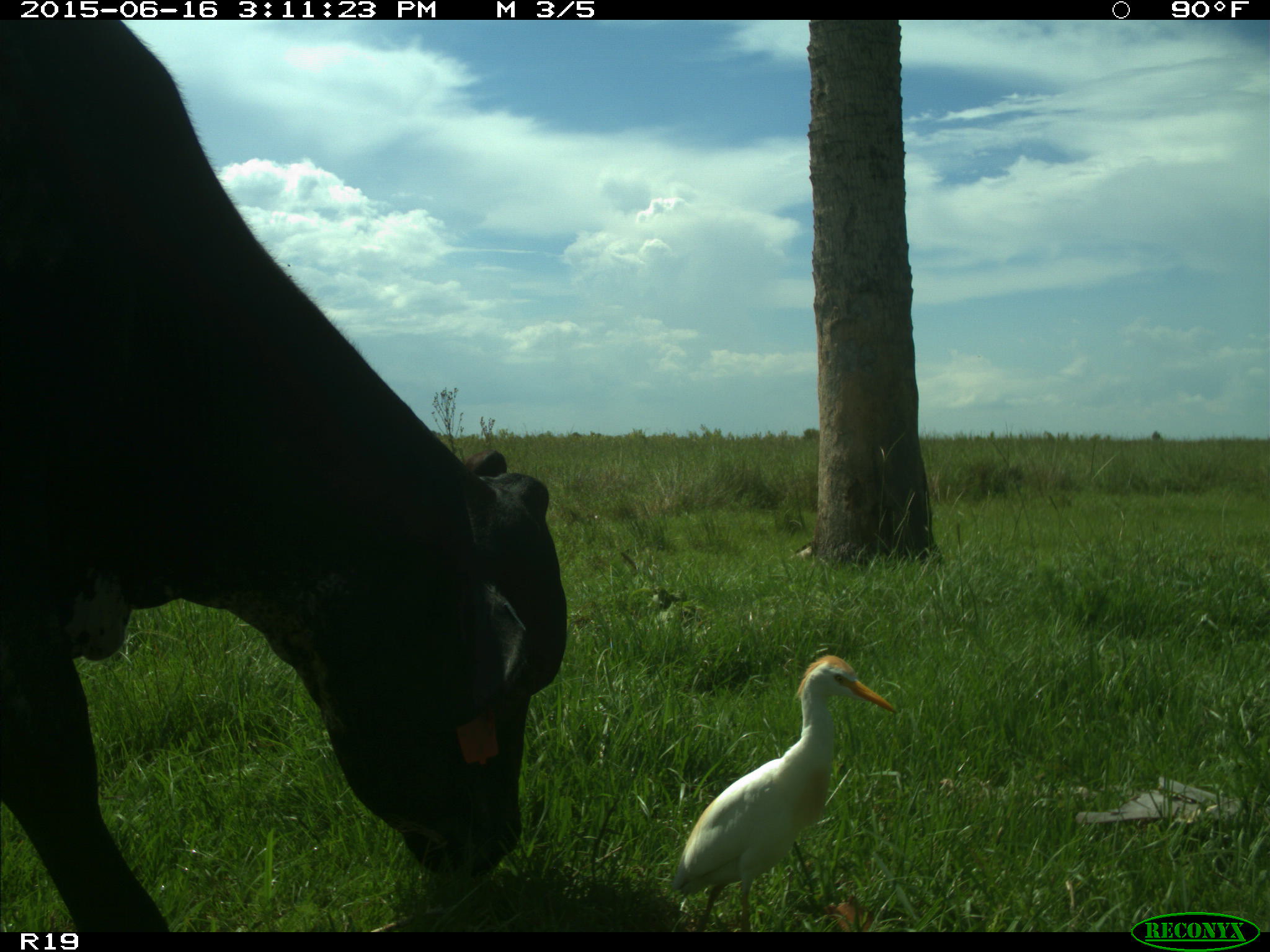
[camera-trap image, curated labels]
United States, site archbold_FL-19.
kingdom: Animalia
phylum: Chordata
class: Mammalia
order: Artiodactyla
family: Bovidae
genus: Bos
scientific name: Bos taurus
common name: domestic cow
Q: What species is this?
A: Bos taurus (domestic cow).